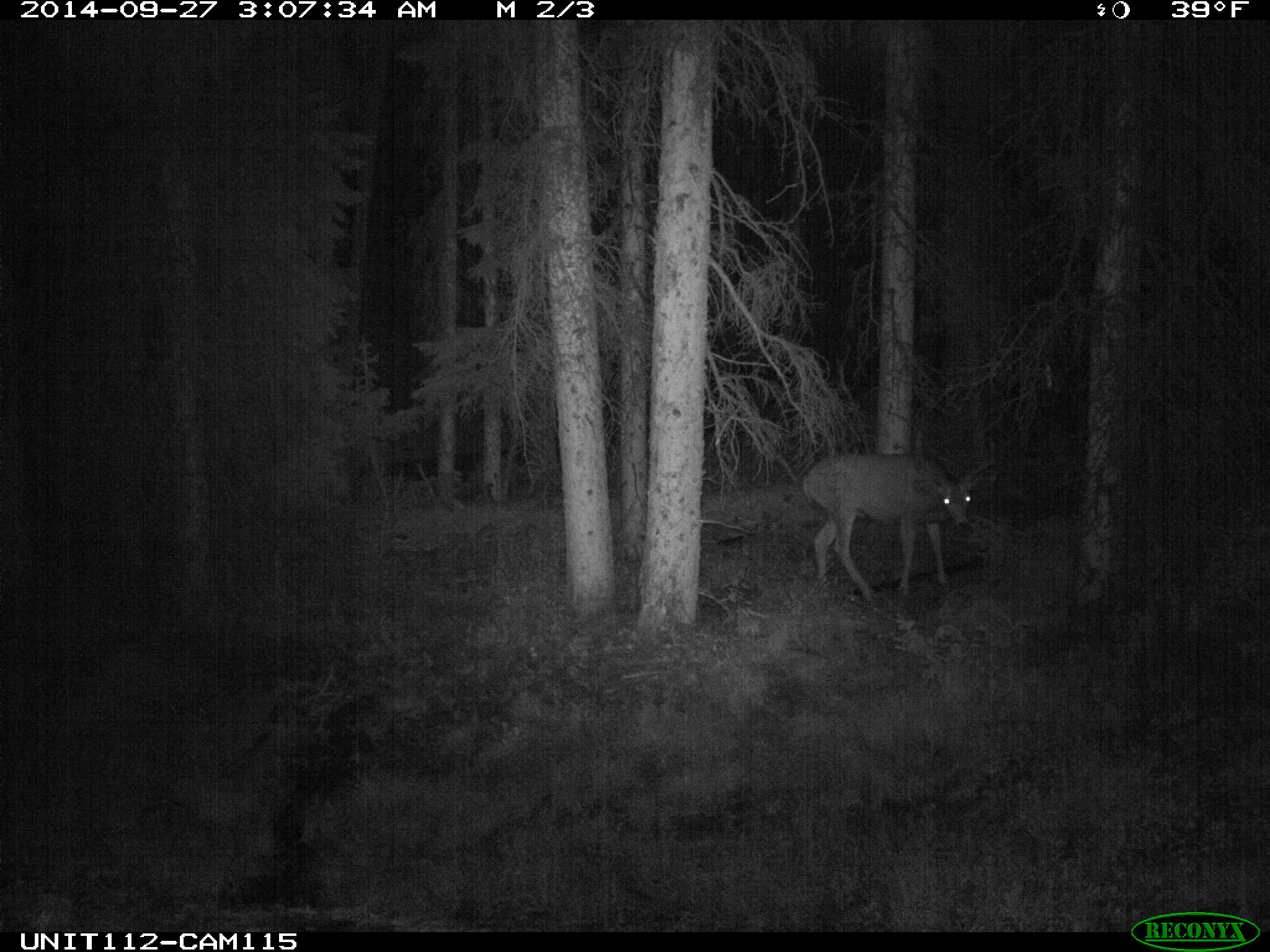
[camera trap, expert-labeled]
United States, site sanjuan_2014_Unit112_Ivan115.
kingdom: Animalia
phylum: Chordata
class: Mammalia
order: Artiodactyla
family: Cervidae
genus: Odocoileus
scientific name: Odocoileus hemionus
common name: mule deer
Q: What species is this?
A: Odocoileus hemionus (mule deer).